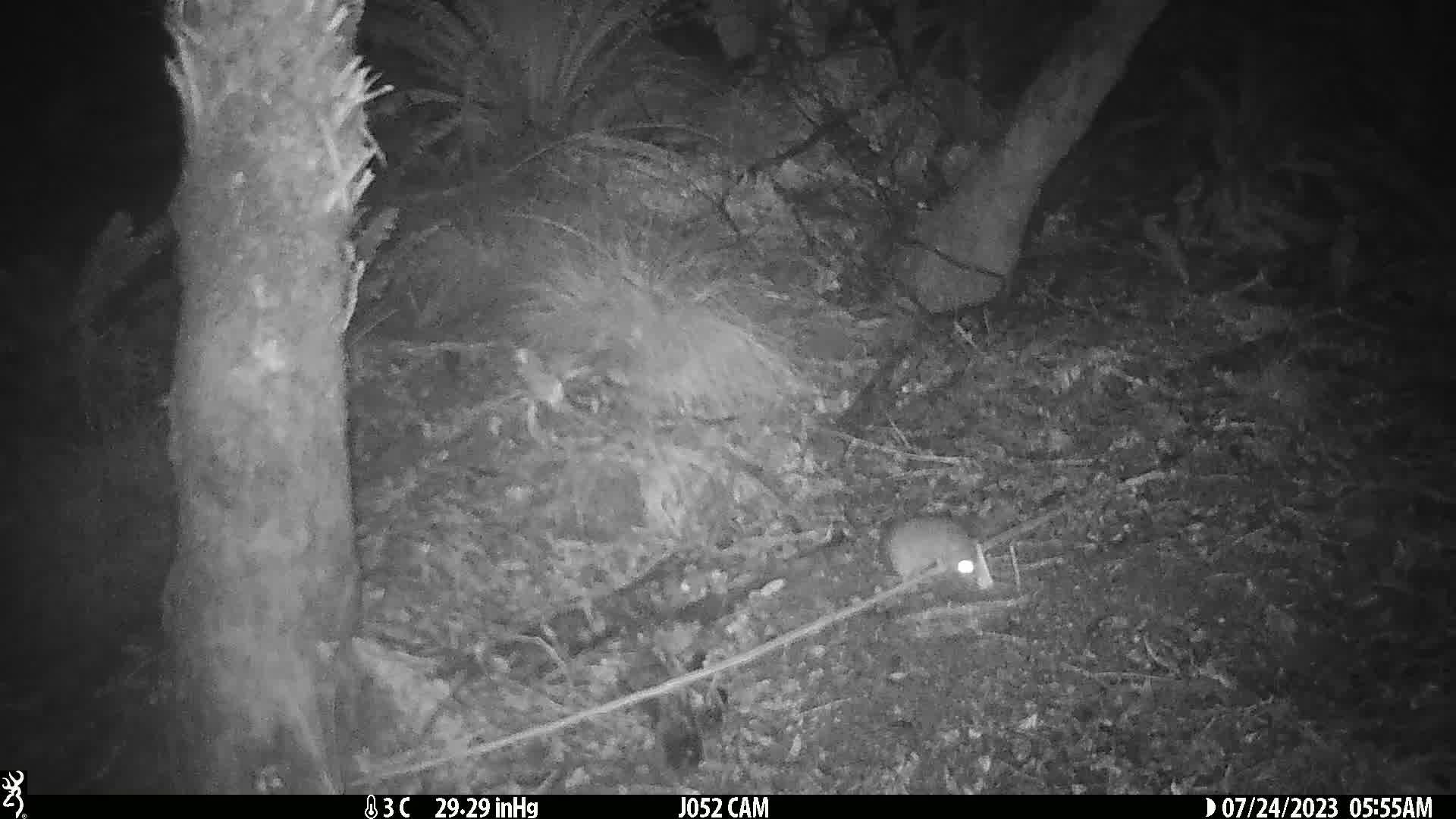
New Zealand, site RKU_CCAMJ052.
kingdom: Animalia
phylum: Chordata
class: Mammalia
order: Rodentia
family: Muridae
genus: Rattus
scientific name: Rattus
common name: rat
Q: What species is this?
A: Rat (Rattus).